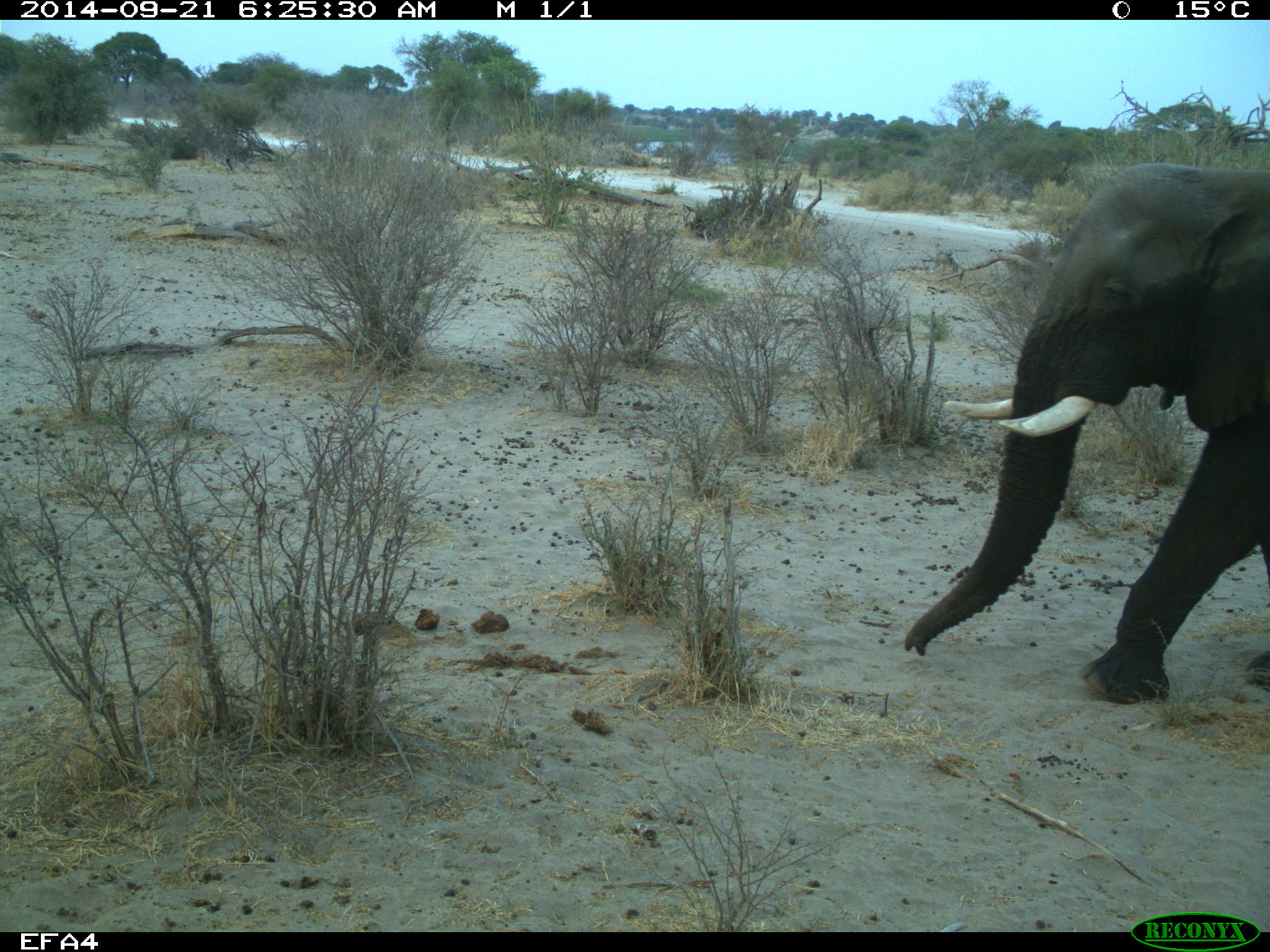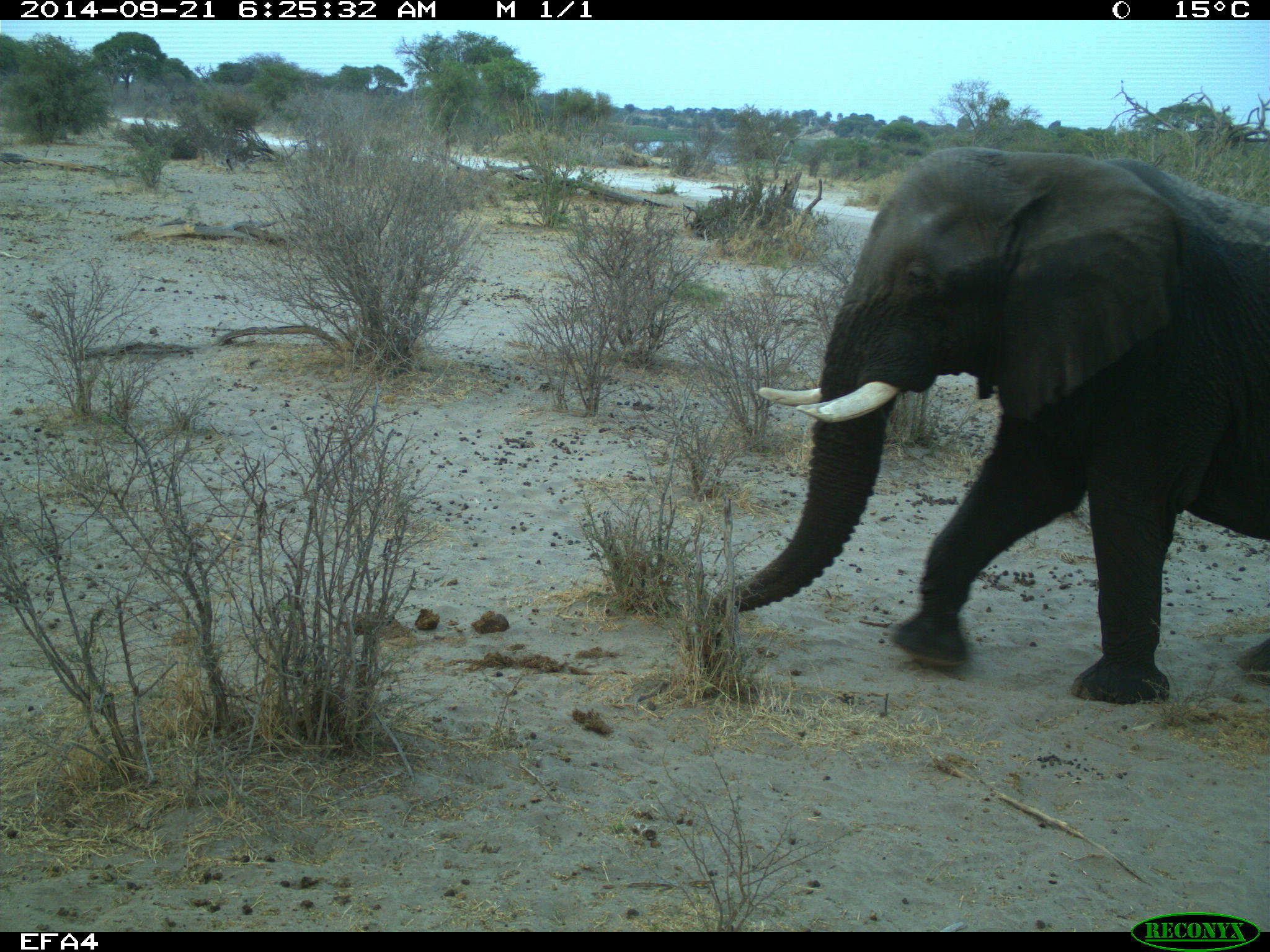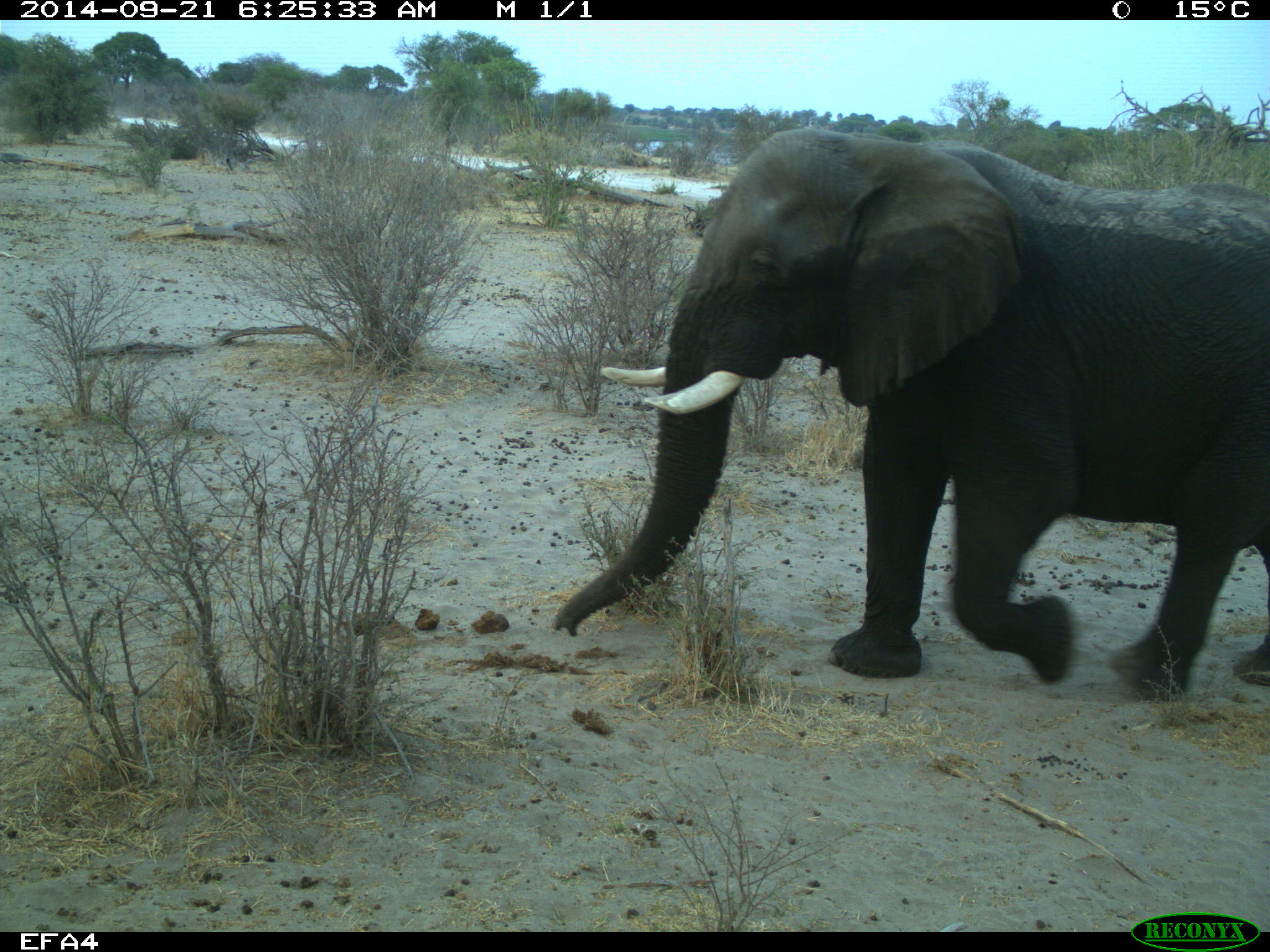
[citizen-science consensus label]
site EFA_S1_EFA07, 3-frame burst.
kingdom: Animalia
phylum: Chordata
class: Mammalia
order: Proboscidea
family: Elephantidae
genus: Loxodonta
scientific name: Loxodonta africana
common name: african bush elephant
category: elephant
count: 1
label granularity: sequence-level